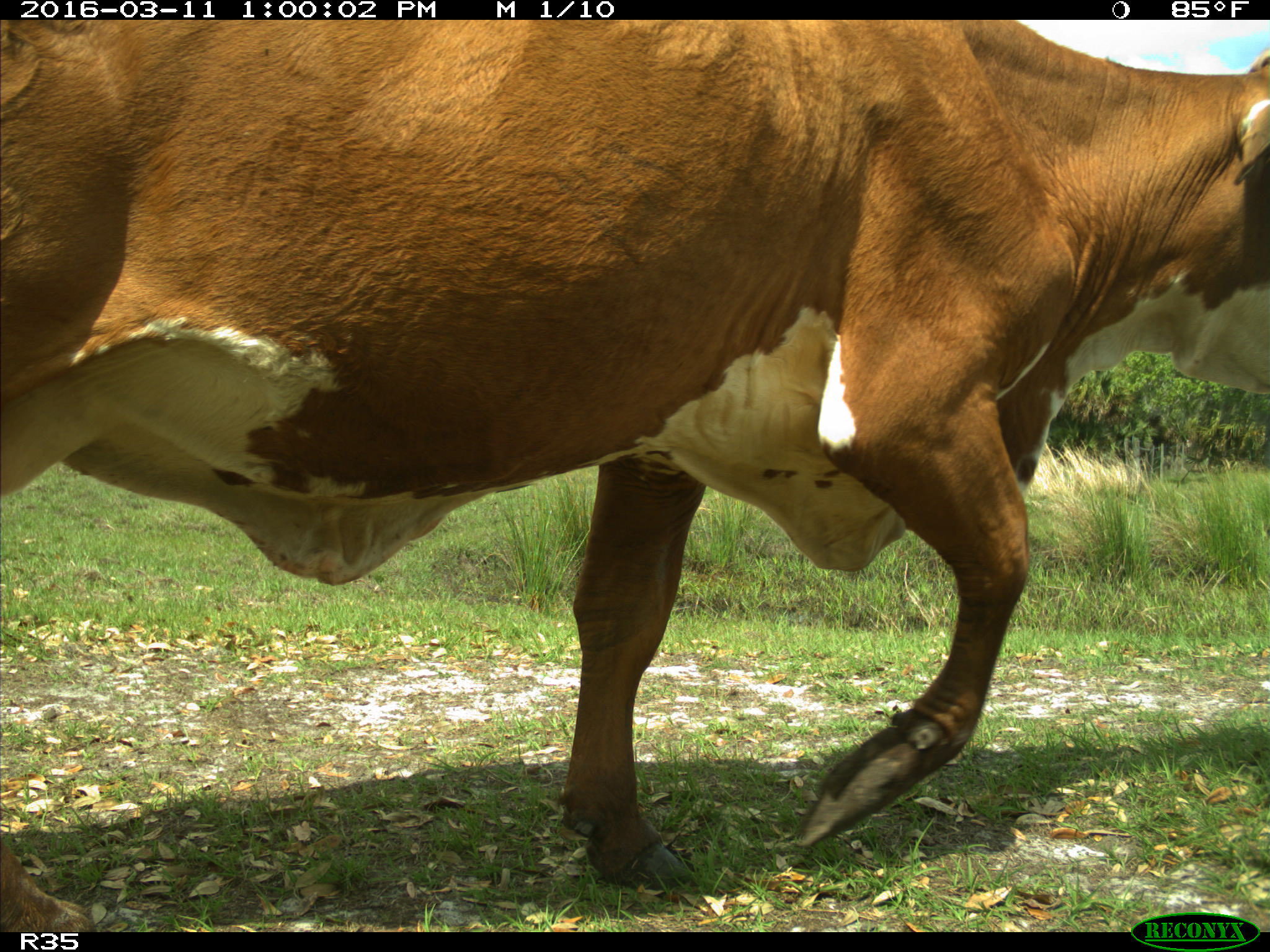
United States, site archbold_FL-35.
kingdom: Animalia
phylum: Chordata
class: Mammalia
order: Artiodactyla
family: Bovidae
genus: Bos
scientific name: Bos taurus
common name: domestic cow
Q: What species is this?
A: Bos taurus (domestic cow).